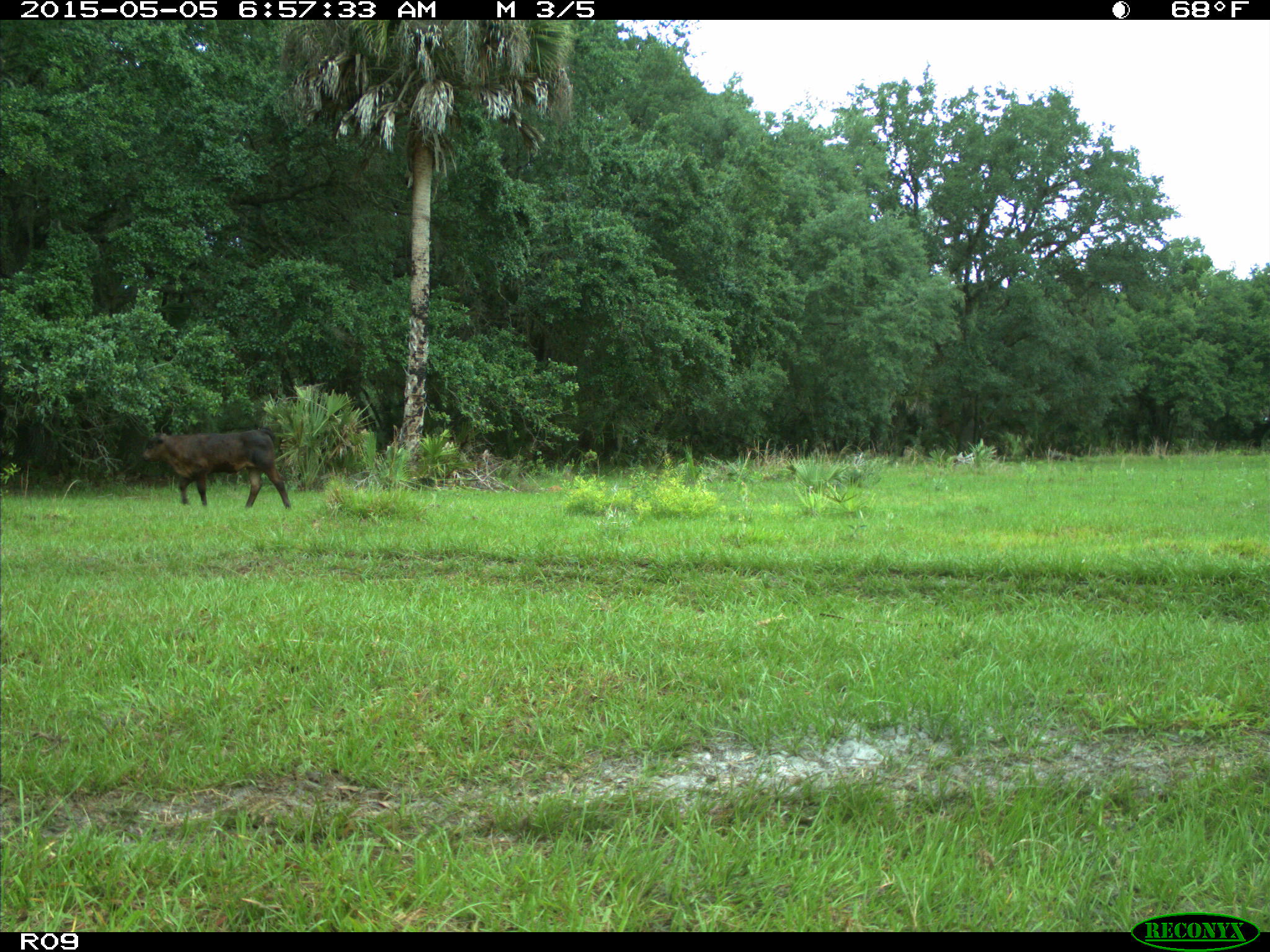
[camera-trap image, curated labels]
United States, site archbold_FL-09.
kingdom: Animalia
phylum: Chordata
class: Mammalia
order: Artiodactyla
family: Bovidae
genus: Bos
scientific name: Bos taurus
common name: domestic cow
Bos taurus (domestic cow).